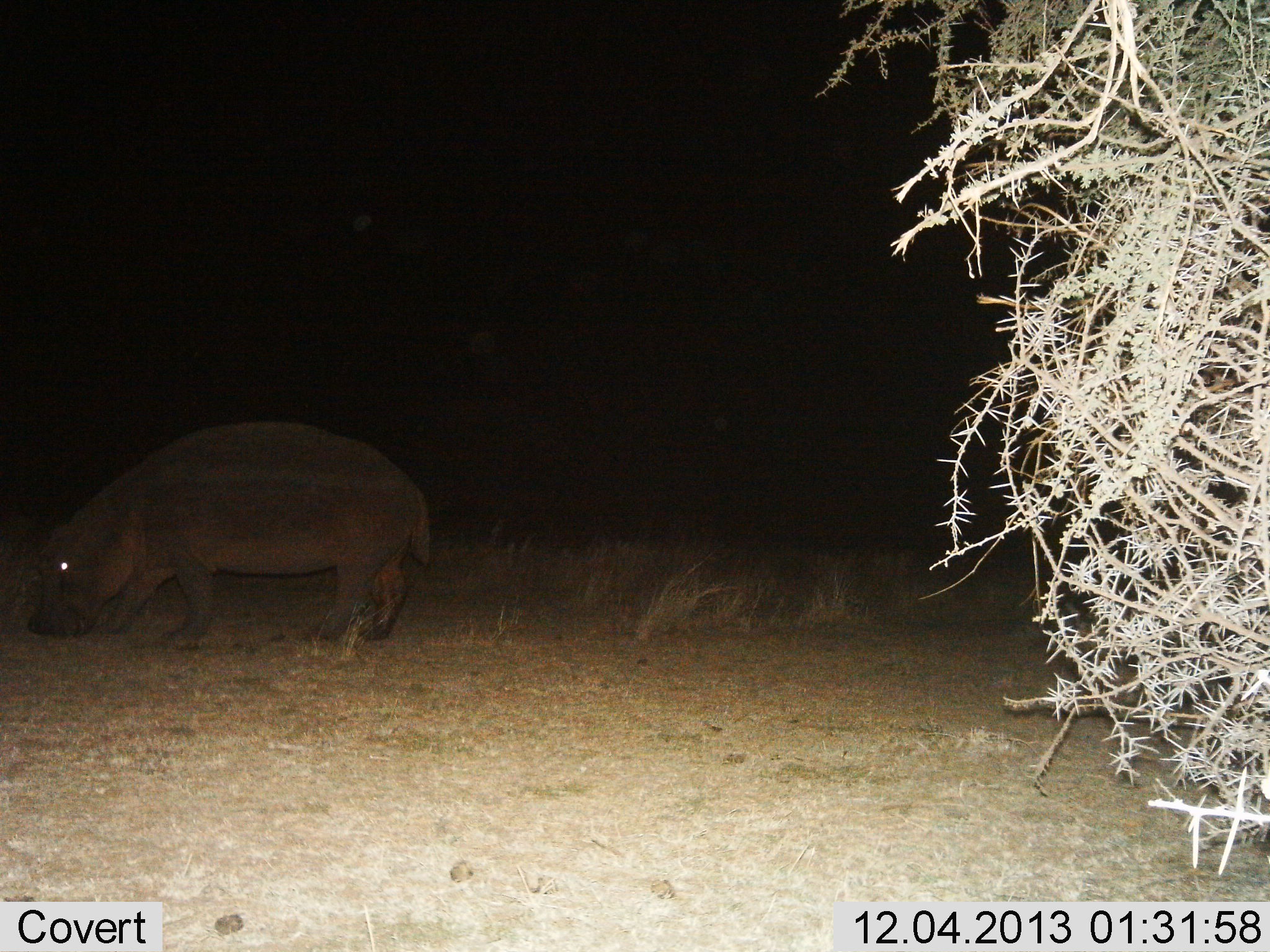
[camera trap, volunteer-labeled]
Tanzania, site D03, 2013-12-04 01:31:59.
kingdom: Animalia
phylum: Chordata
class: Mammalia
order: Artiodactyla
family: Hippopotamidae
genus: Hippopotamus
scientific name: Hippopotamus amphibius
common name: hippopotamus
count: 1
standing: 20%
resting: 0%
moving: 20%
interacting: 0%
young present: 0%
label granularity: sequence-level